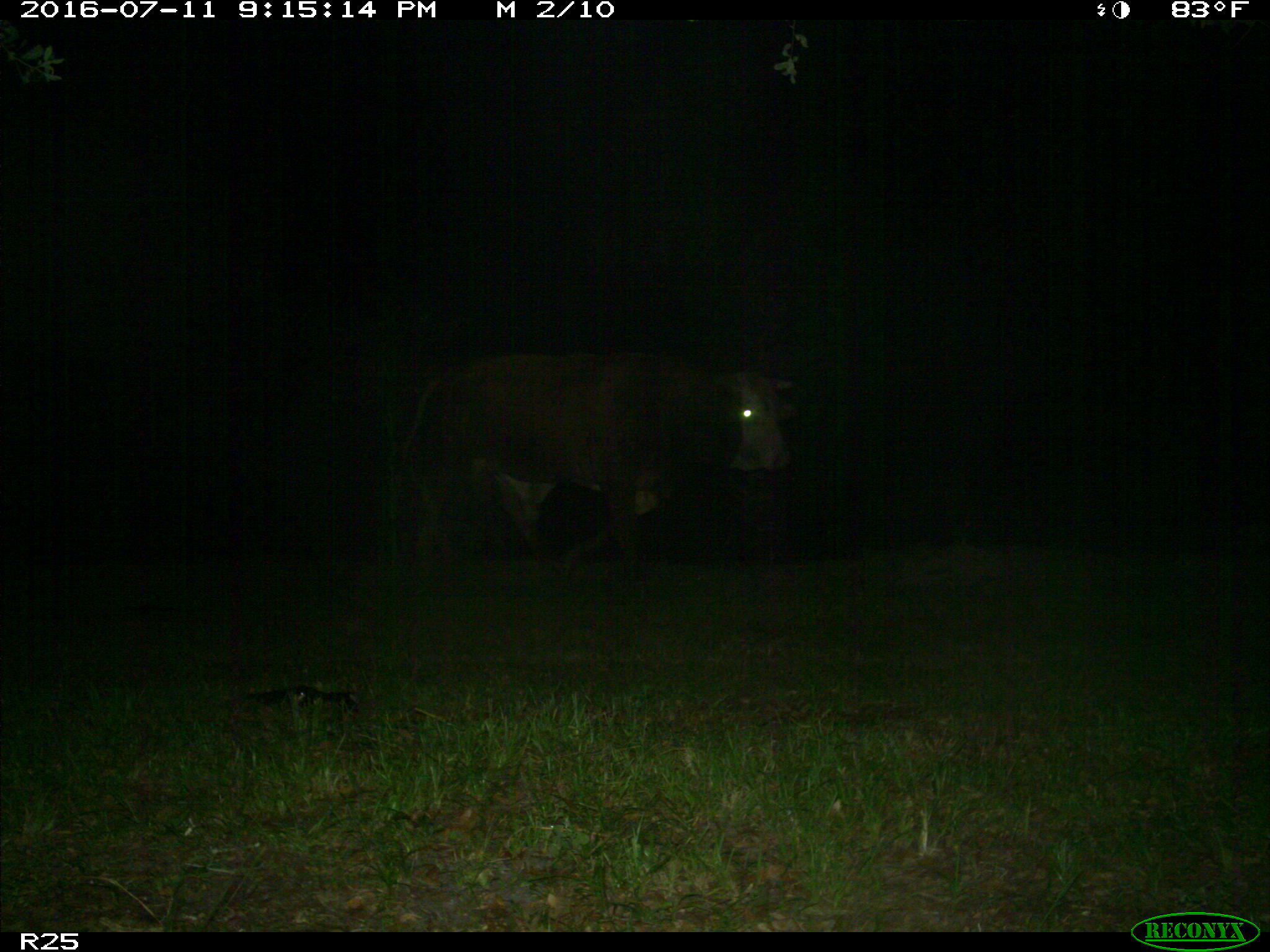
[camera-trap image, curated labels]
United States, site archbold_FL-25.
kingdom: Animalia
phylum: Chordata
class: Mammalia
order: Artiodactyla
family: Bovidae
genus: Bos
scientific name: Bos taurus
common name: domestic cow